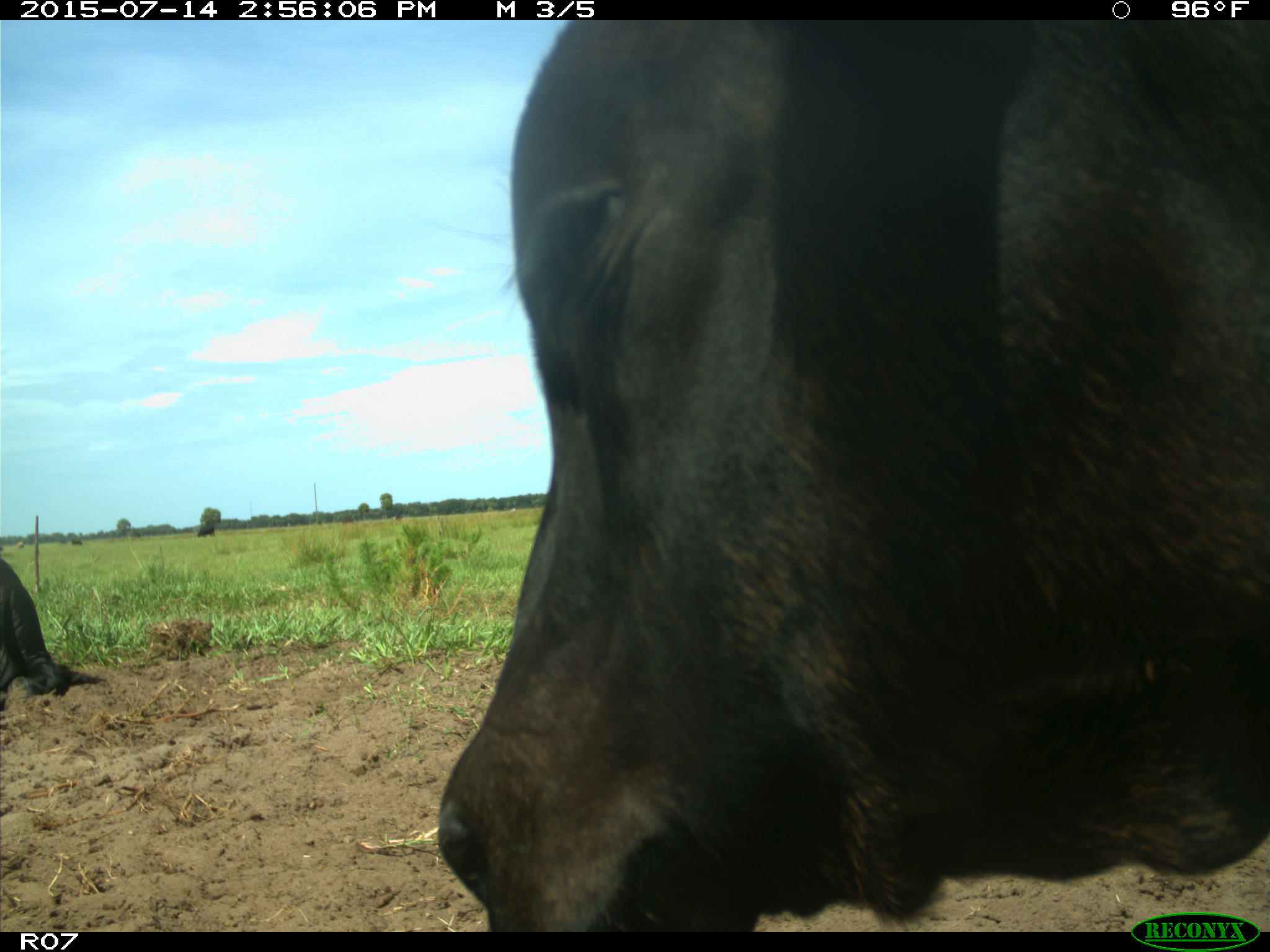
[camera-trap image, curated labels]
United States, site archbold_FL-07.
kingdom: Animalia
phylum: Chordata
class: Mammalia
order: Artiodactyla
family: Bovidae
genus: Bos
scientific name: Bos taurus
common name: domestic cow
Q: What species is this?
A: Bos taurus (domestic cow).